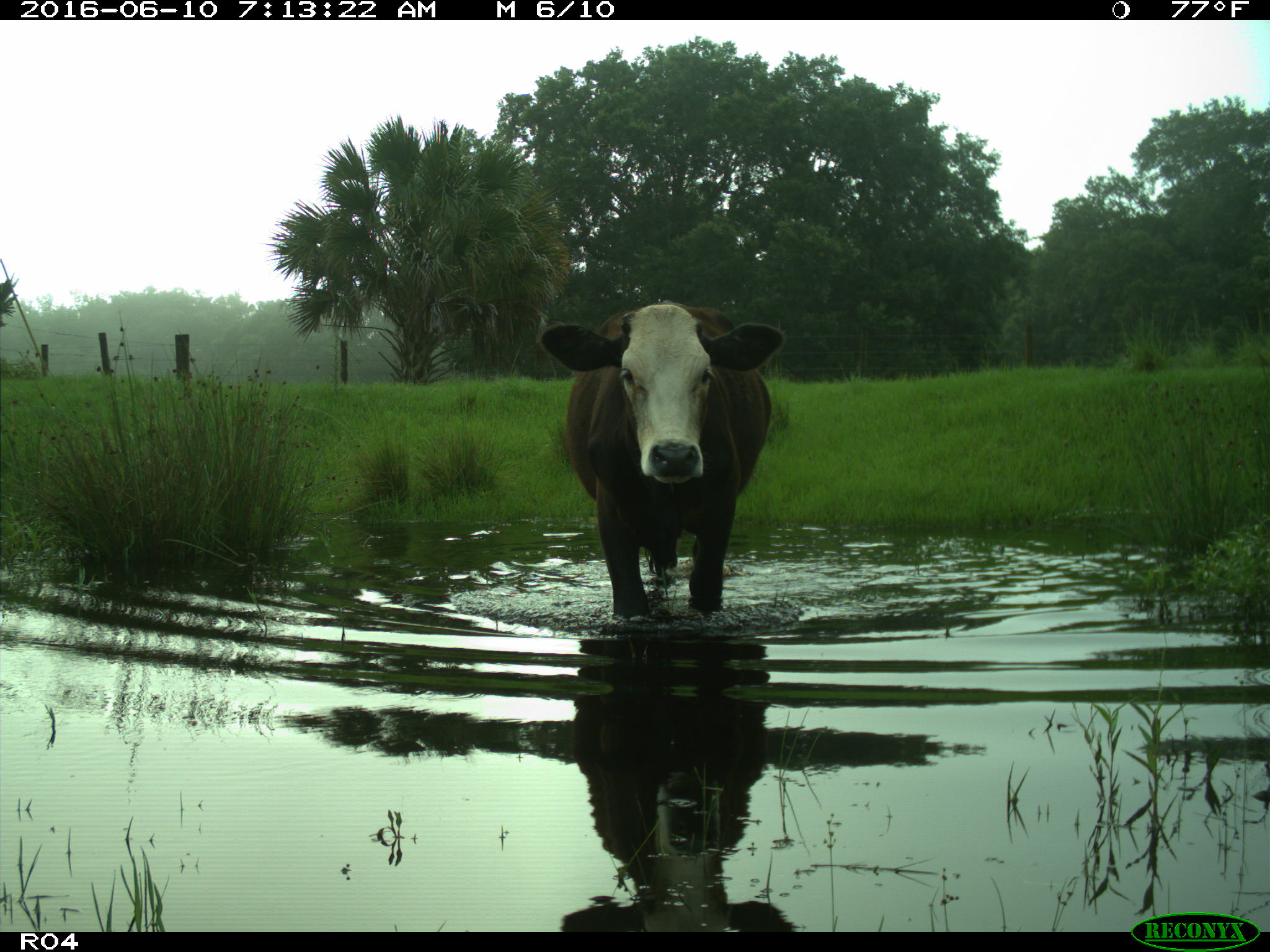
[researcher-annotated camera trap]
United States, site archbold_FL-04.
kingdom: Animalia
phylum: Chordata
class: Mammalia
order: Artiodactyla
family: Bovidae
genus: Bos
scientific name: Bos taurus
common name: domestic cow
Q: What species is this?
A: Bos taurus (domestic cow).